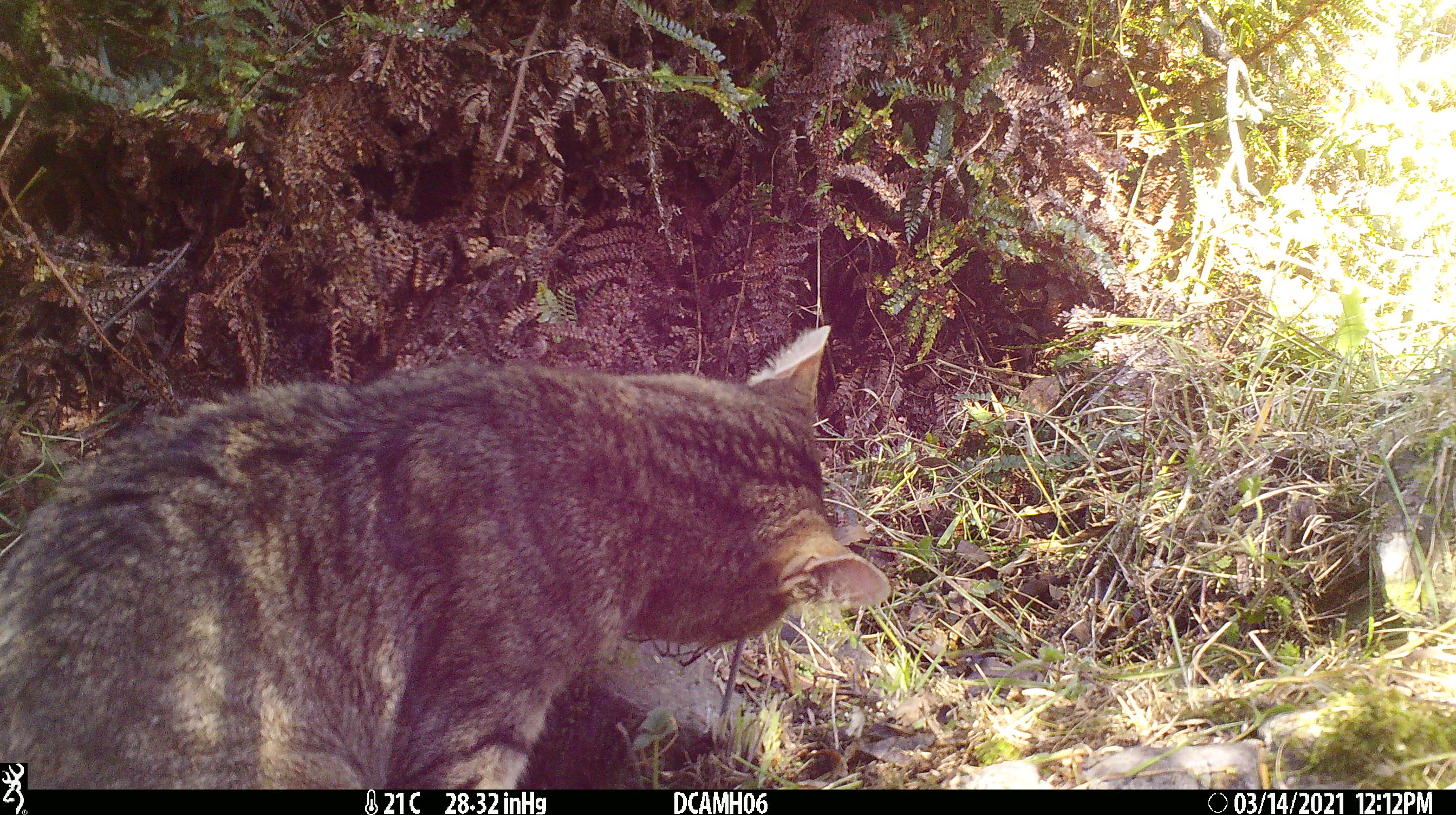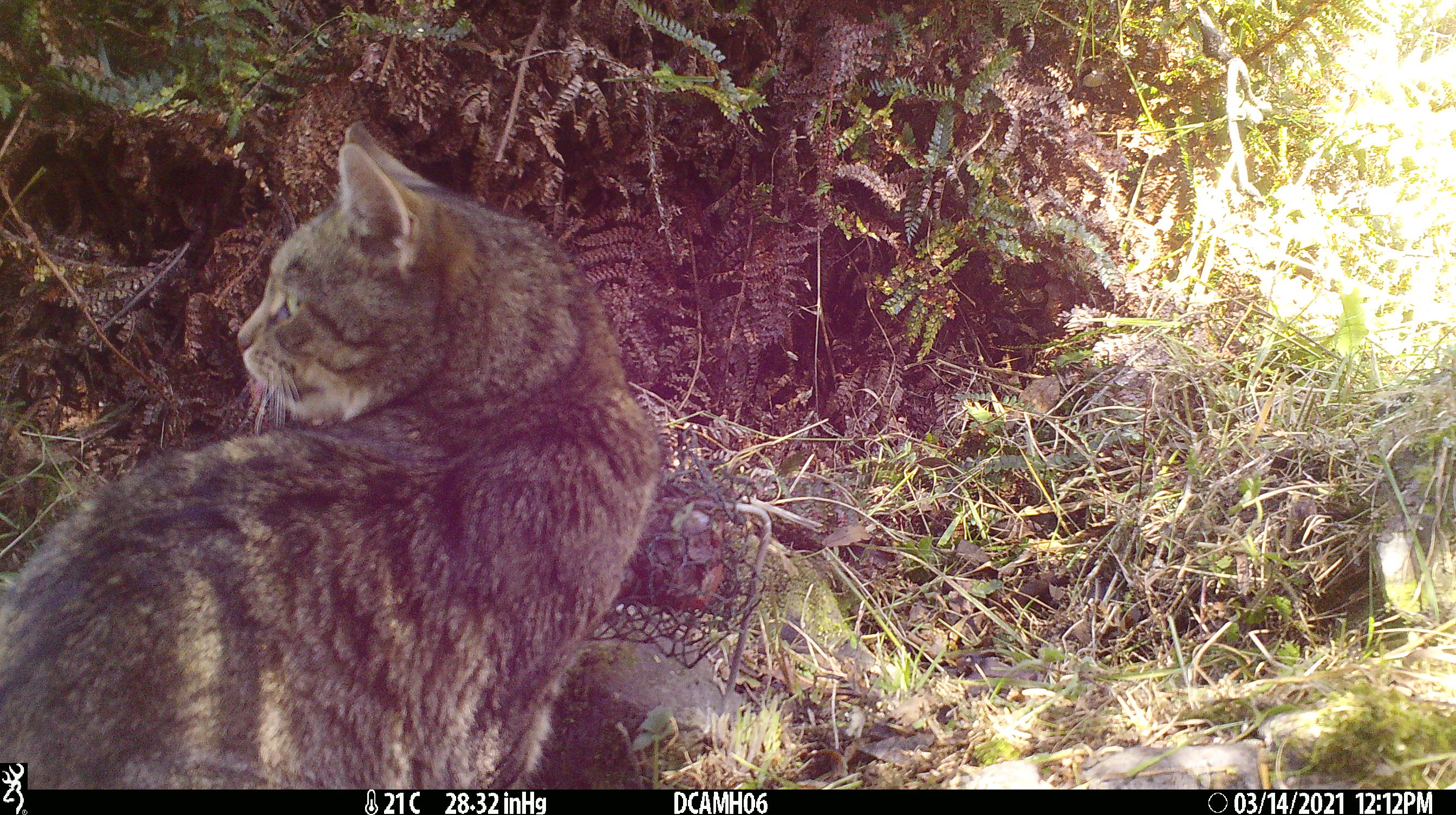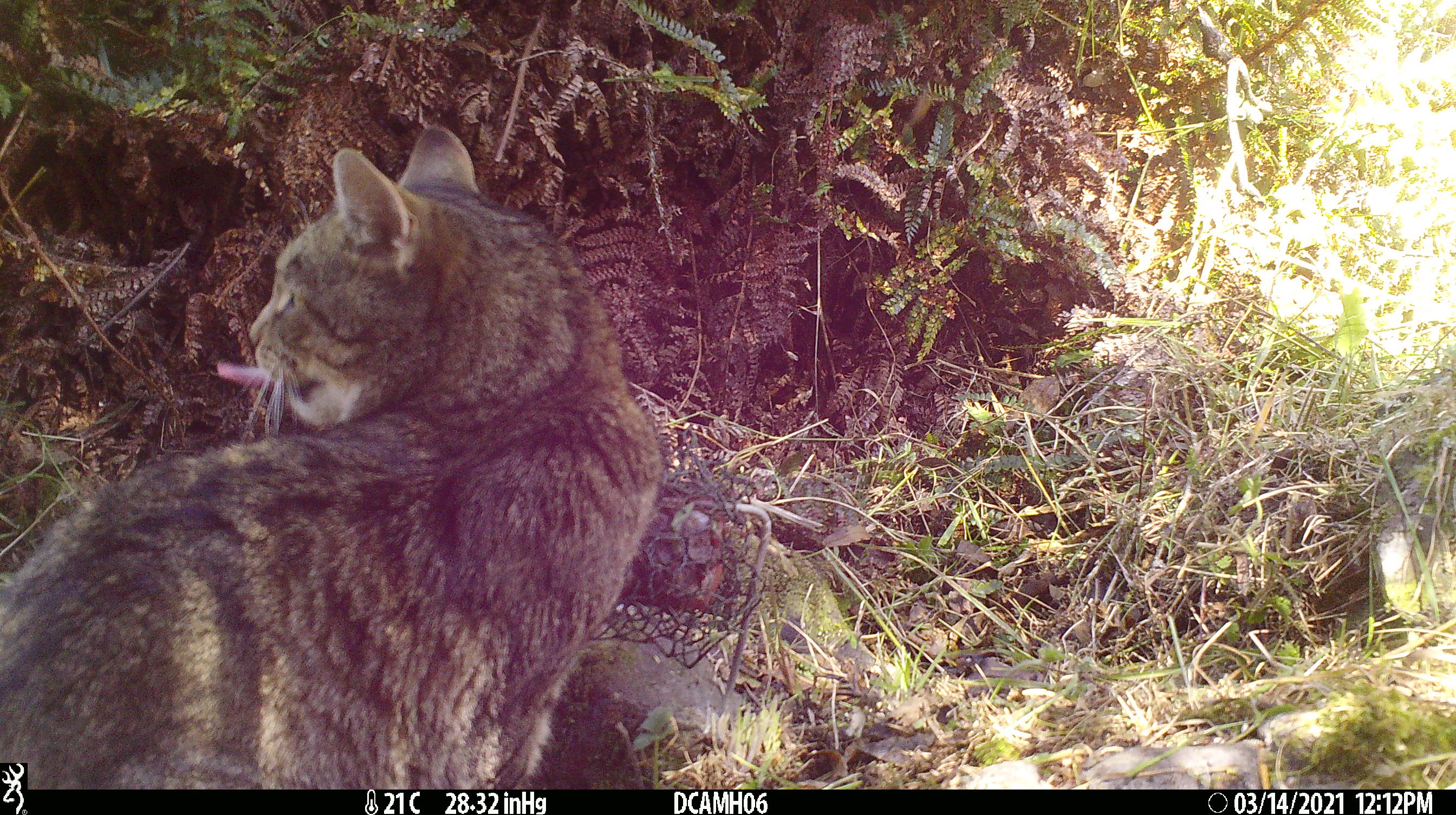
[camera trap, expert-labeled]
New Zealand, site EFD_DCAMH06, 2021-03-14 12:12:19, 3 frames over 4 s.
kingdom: Animalia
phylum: Chordata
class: Mammalia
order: Carnivora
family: Felidae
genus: Felis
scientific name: Felis catus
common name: domestic cat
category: cat